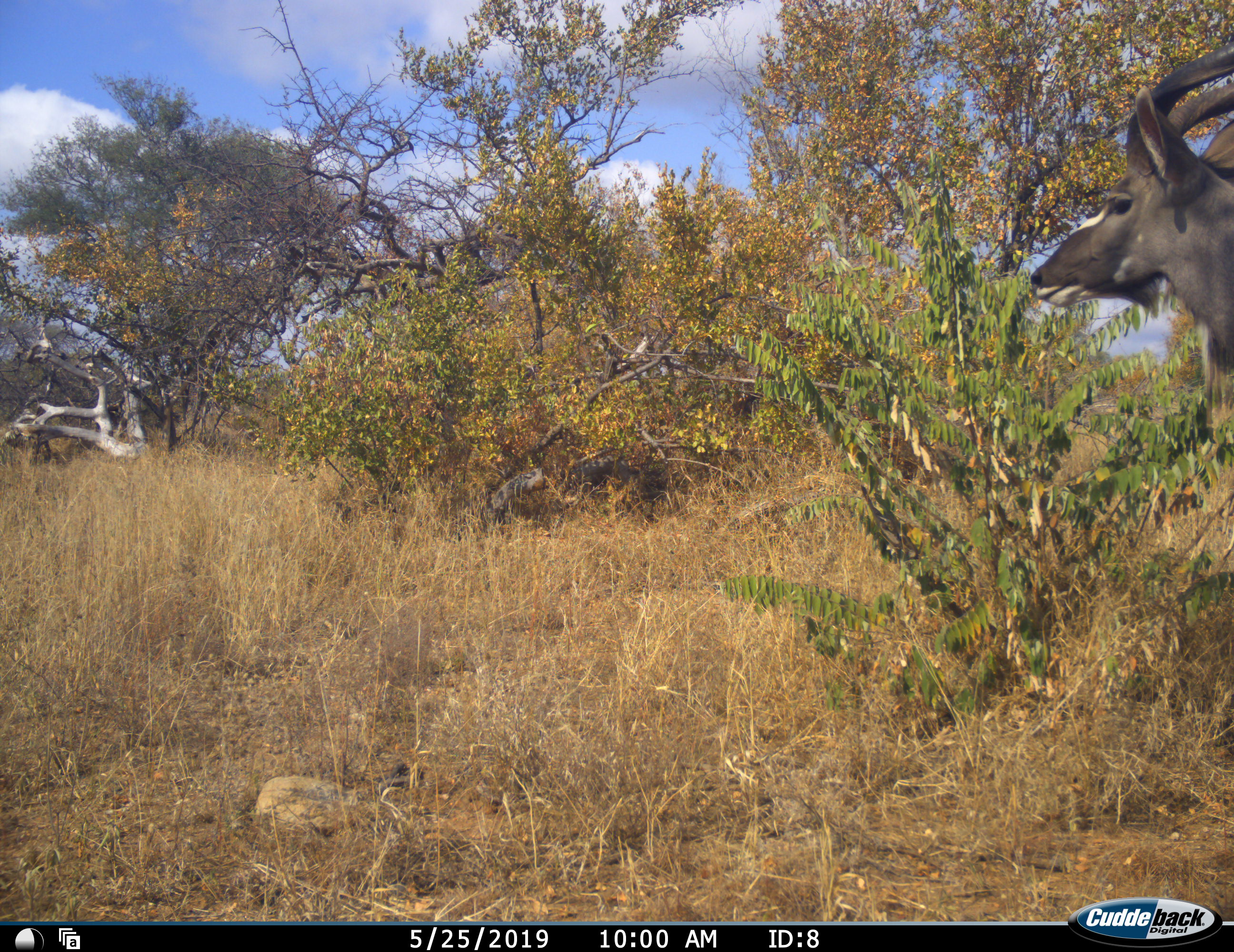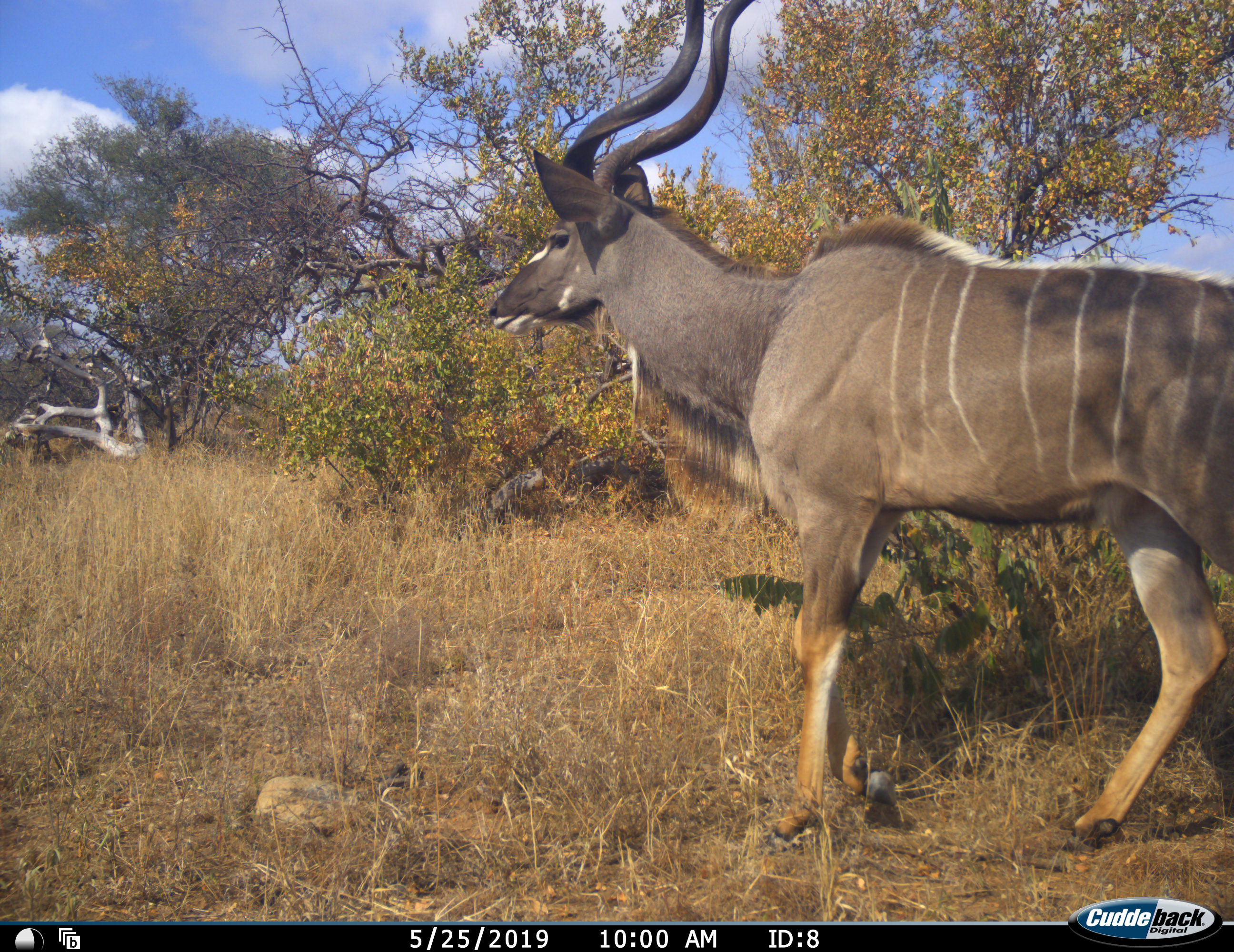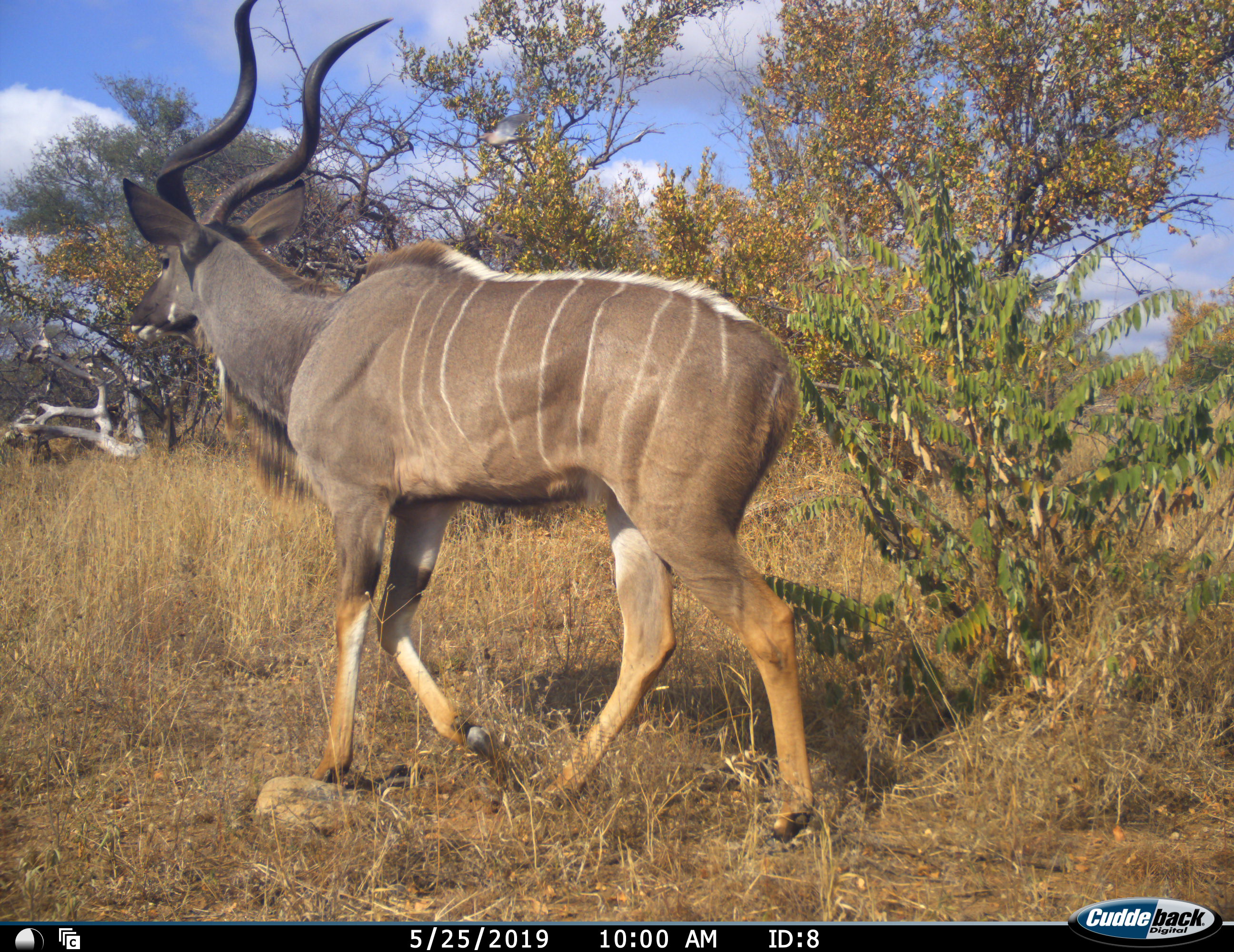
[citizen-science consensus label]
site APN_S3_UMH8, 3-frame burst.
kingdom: Animalia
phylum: Chordata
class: Mammalia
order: Artiodactyla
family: Bovidae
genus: Tragelaphus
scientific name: Tragelaphus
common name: kudu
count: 1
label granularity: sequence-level